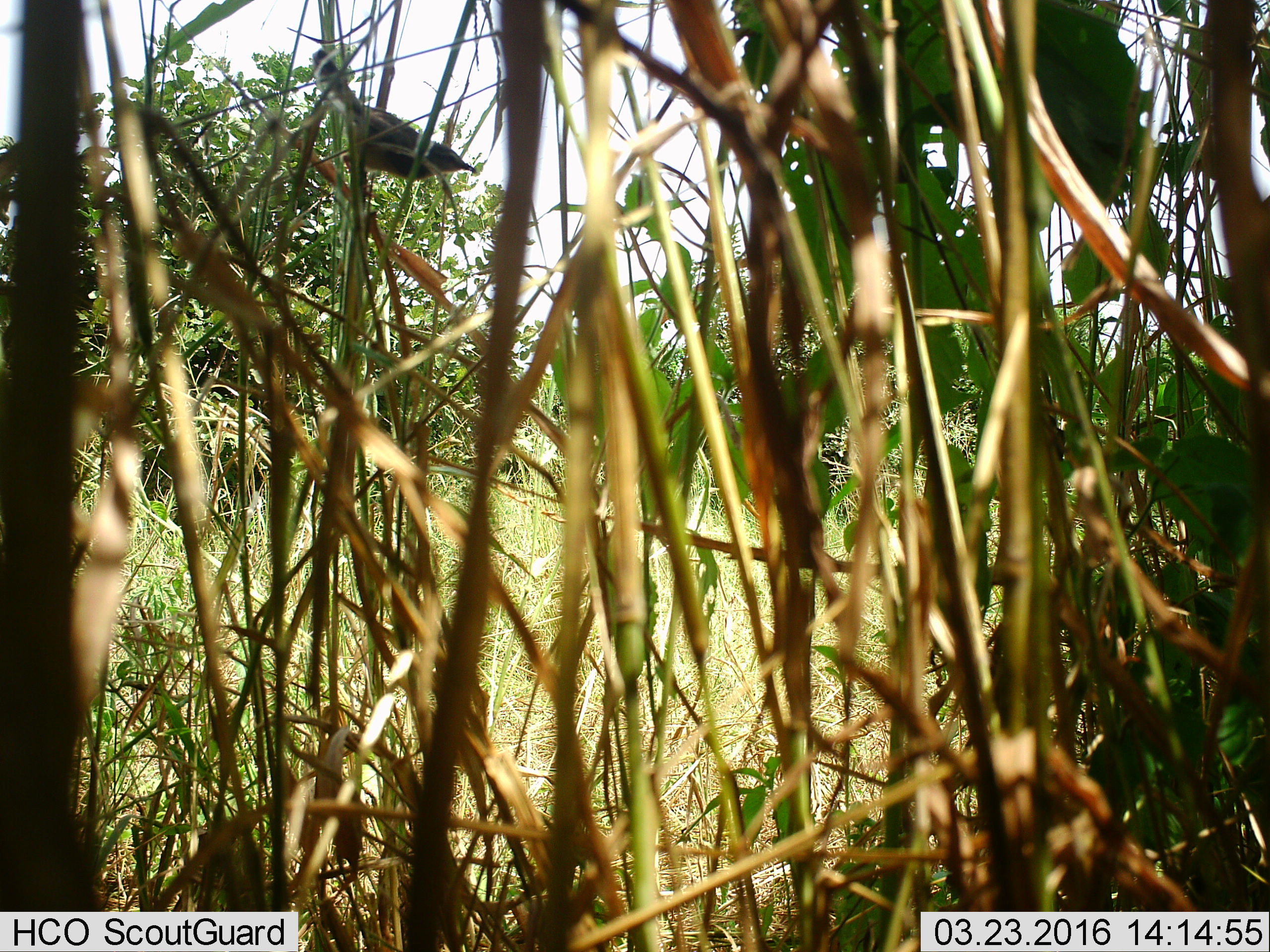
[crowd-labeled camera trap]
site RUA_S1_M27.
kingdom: Animalia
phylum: Chordata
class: Aves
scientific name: Aves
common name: bird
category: birdother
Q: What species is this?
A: Birdother (bird) (Aves).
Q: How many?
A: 1.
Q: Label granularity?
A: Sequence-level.